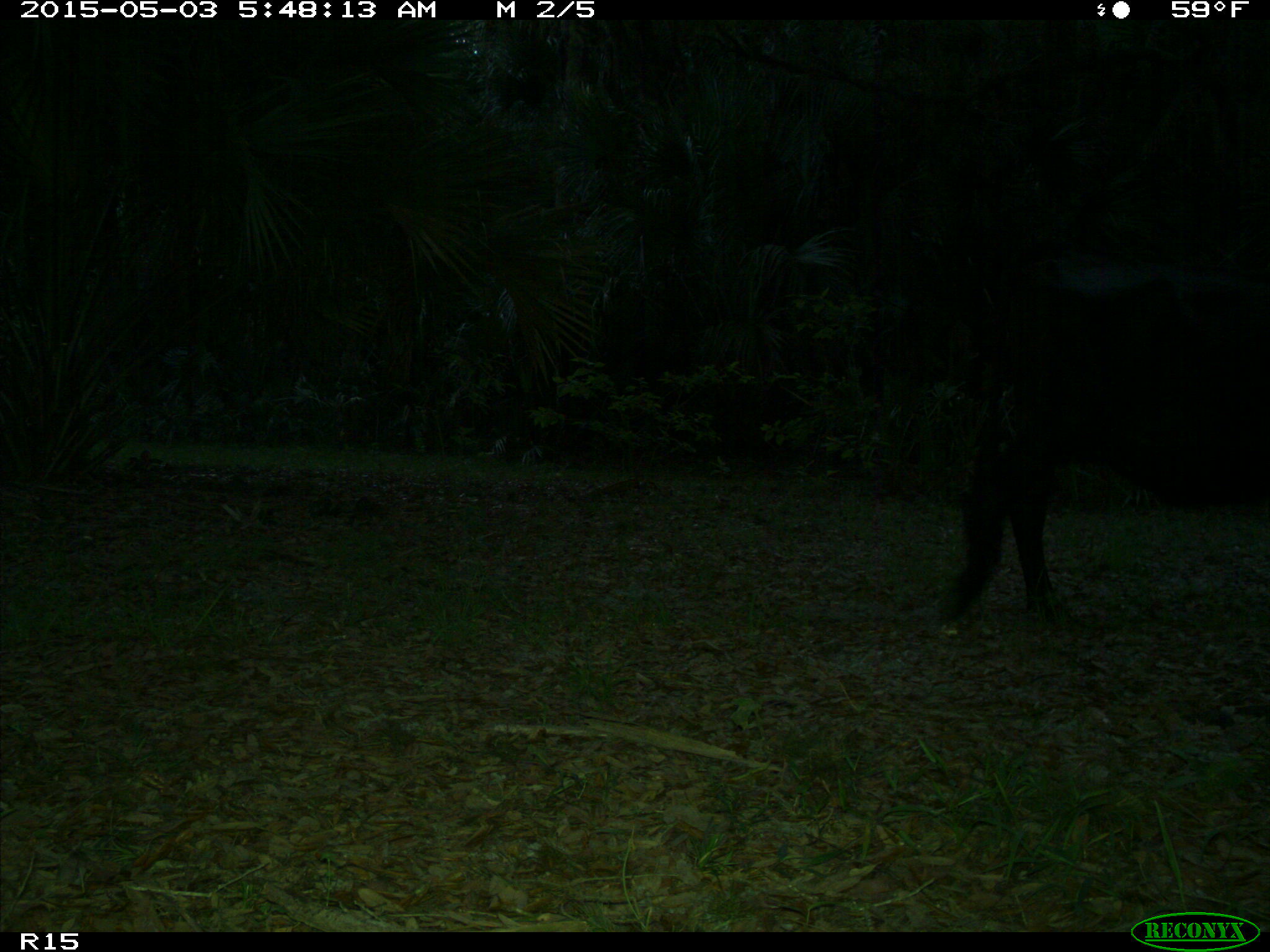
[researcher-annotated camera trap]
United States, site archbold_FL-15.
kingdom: Animalia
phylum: Chordata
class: Mammalia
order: Artiodactyla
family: Bovidae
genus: Bos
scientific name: Bos taurus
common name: domestic cow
Bos taurus (domestic cow).